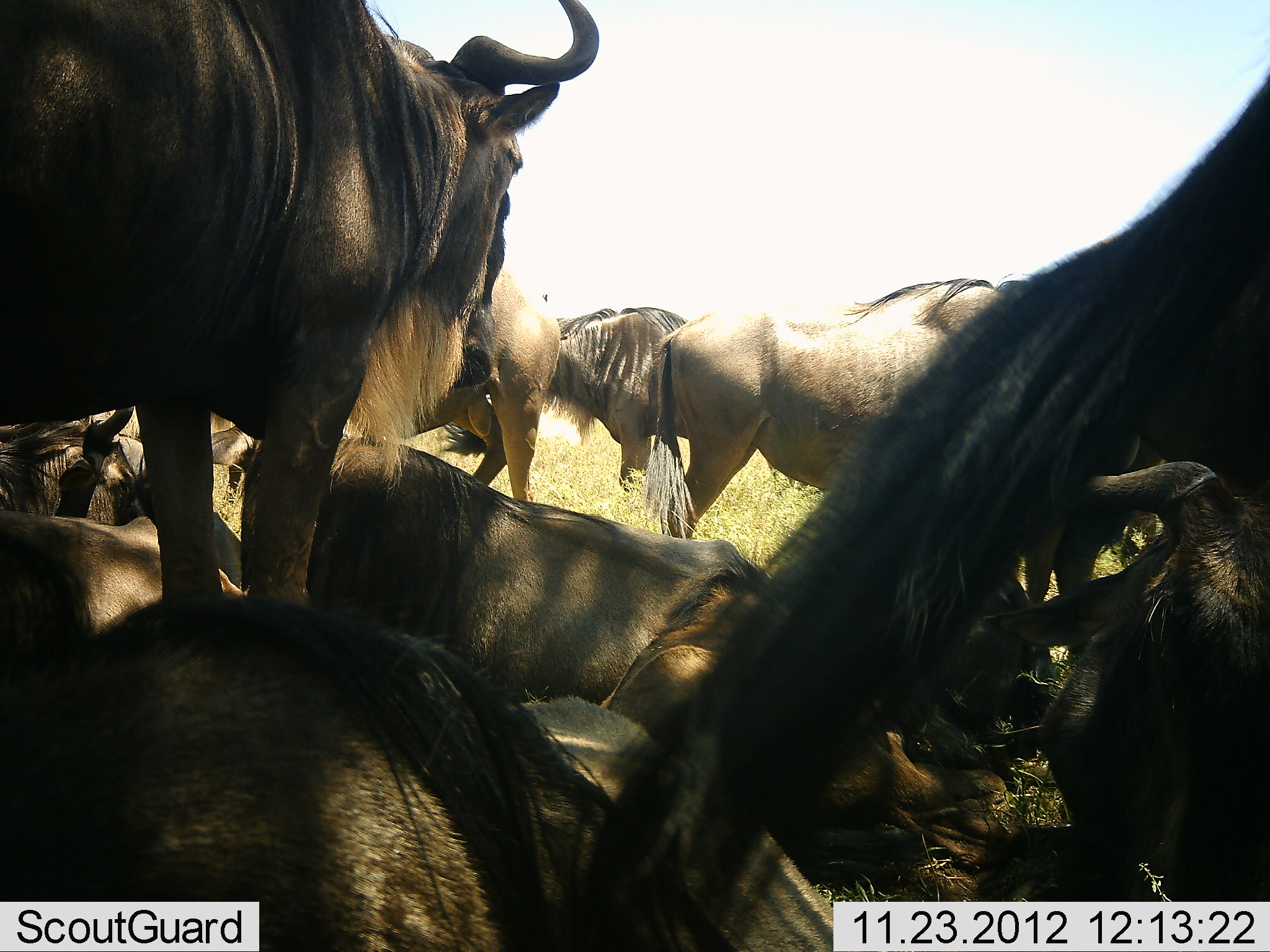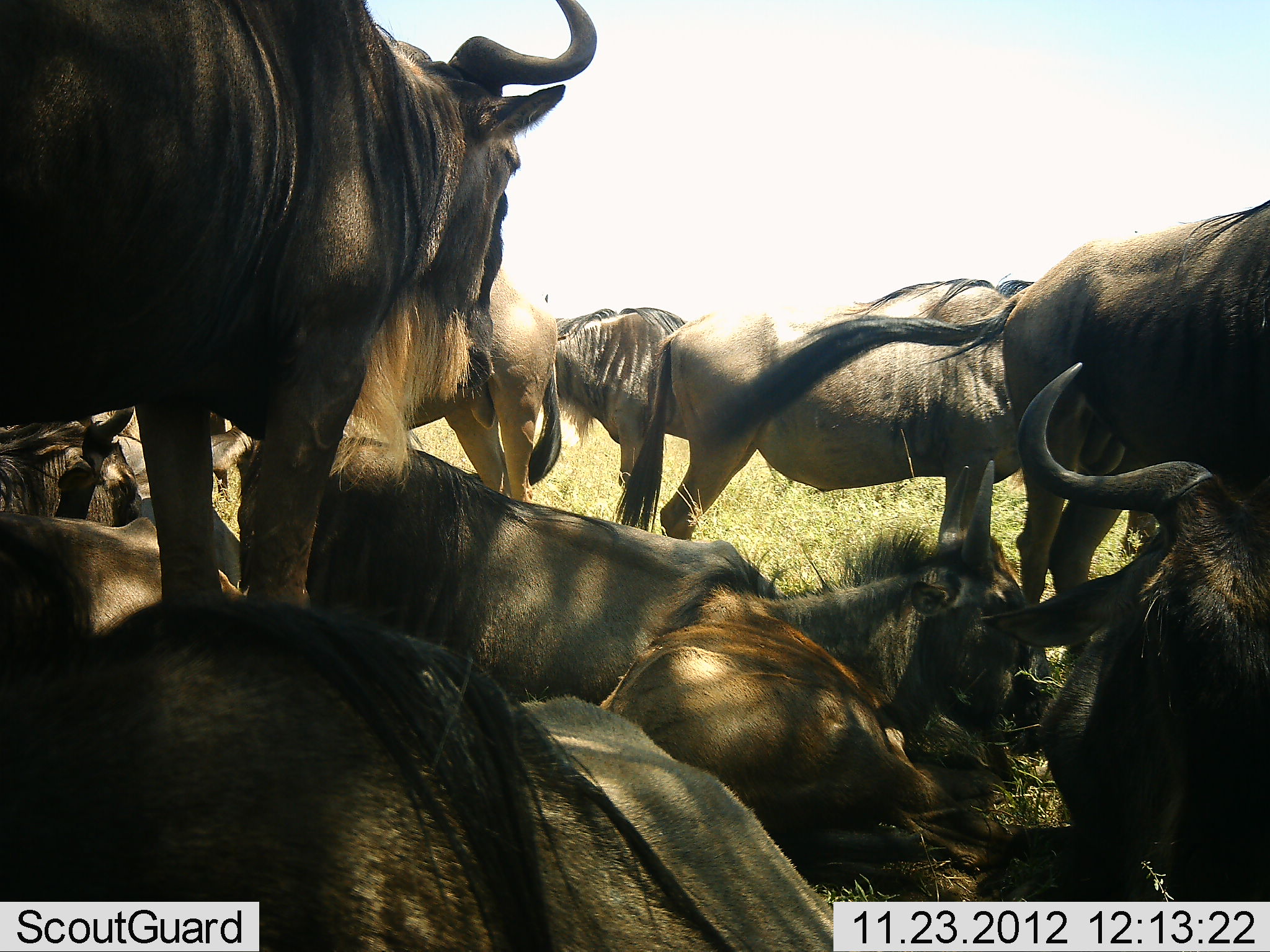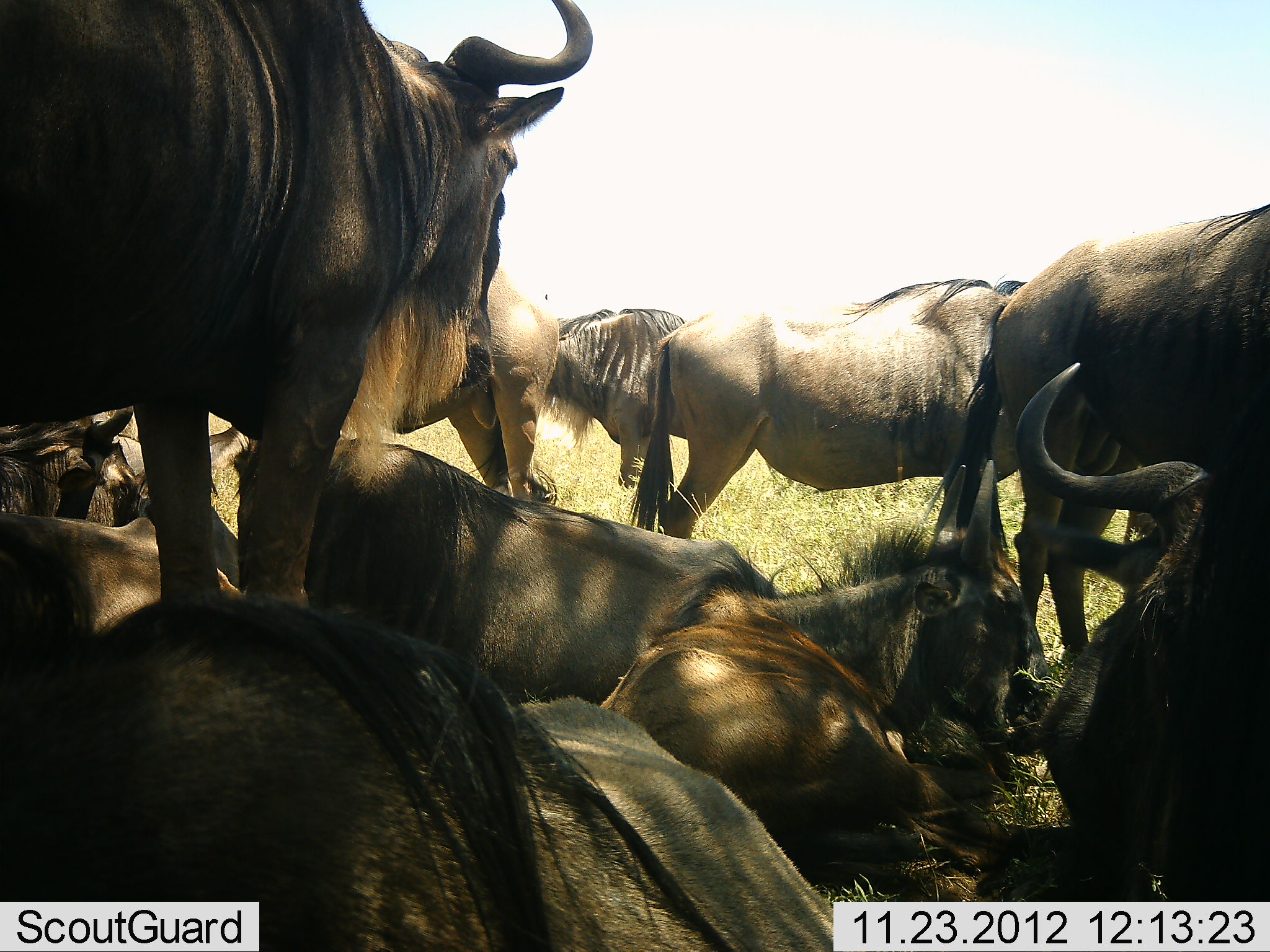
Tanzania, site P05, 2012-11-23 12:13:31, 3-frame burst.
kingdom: Animalia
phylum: Chordata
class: Mammalia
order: Artiodactyla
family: Bovidae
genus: Connochaetes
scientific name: Connochaetes taurinus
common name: blue wildebeest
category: wildebeest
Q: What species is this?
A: Wildebeest (blue wildebeest) (Connochaetes taurinus).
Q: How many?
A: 11-50.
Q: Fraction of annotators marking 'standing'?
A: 90%.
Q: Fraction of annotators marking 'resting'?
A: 100%.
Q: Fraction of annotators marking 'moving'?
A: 0%.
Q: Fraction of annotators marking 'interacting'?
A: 10%.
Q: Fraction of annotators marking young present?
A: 10%.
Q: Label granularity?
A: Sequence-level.